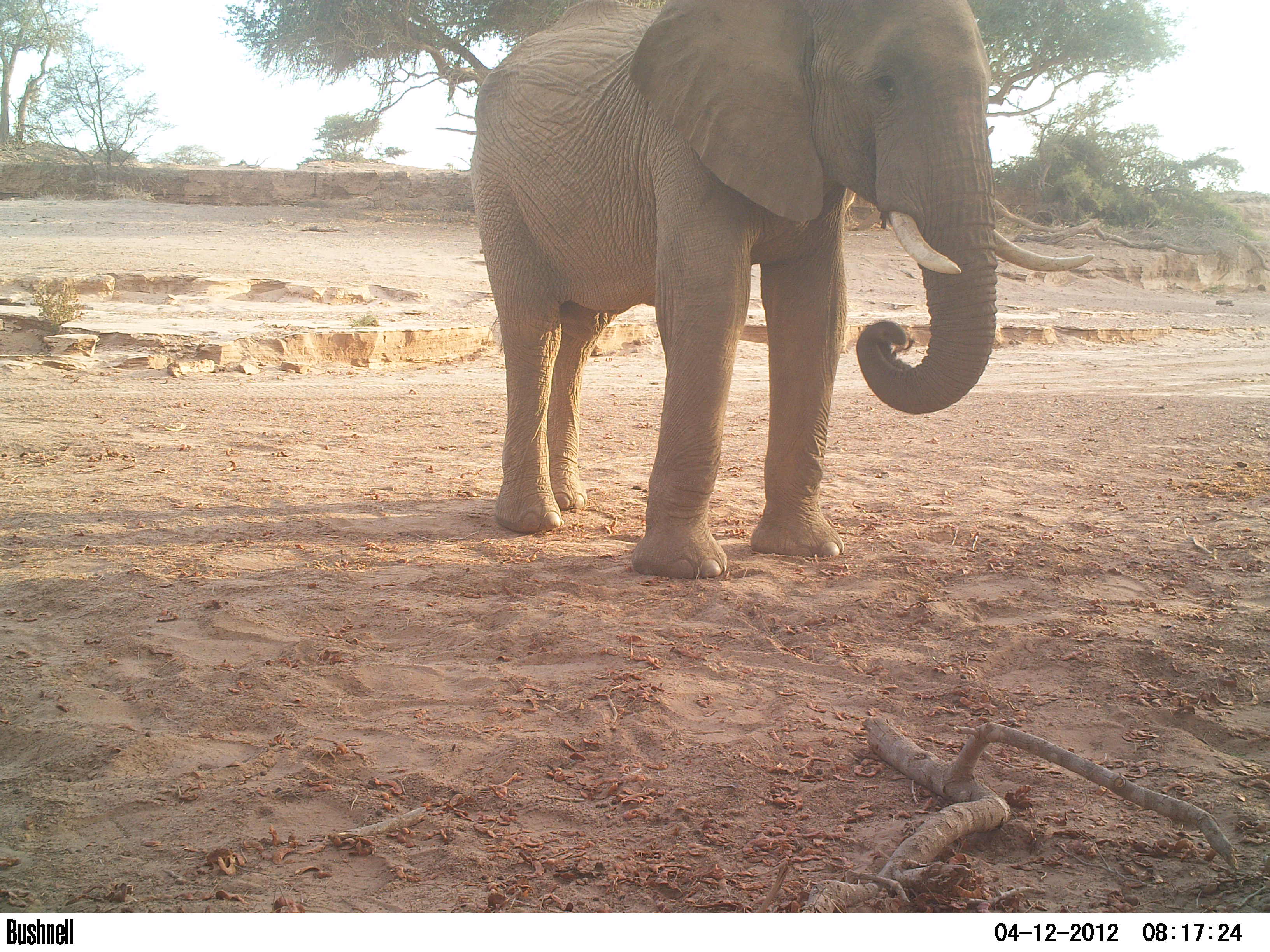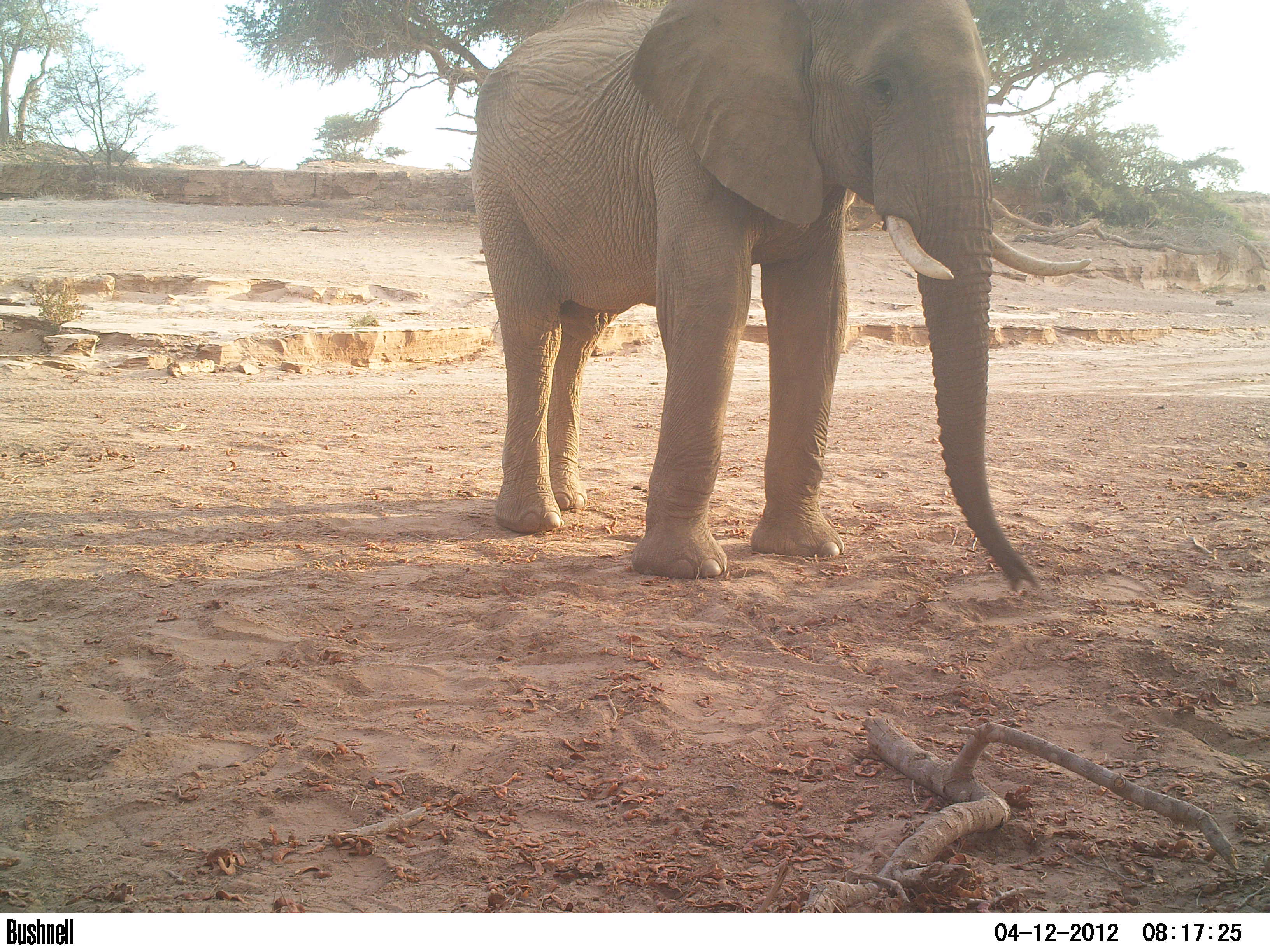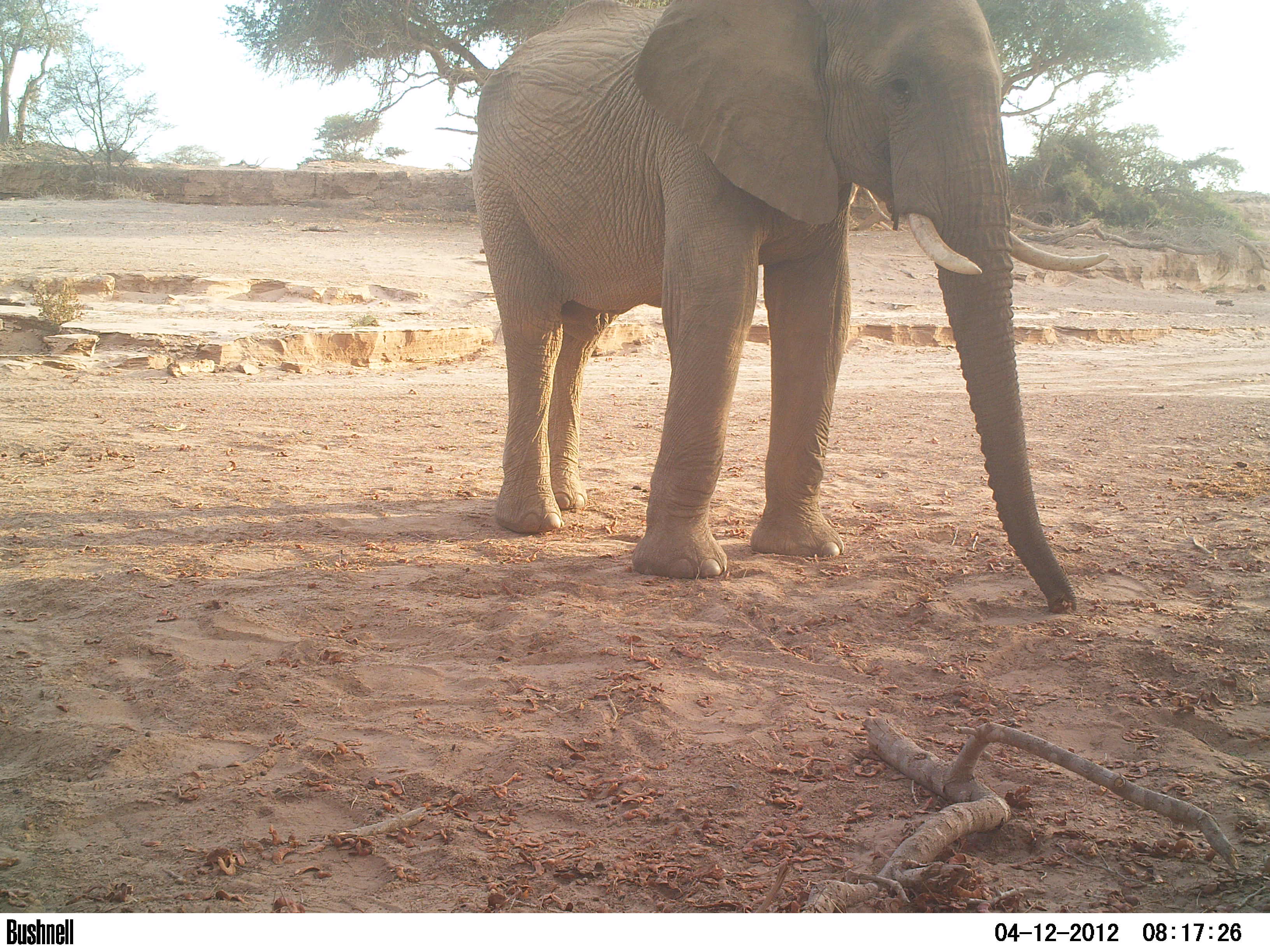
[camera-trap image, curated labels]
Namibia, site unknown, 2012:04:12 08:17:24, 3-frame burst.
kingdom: Animalia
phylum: Chordata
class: Mammalia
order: Proboscidea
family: Elephantidae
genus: Loxodonta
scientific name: Loxodonta africana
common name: african elephant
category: loxodanta africana